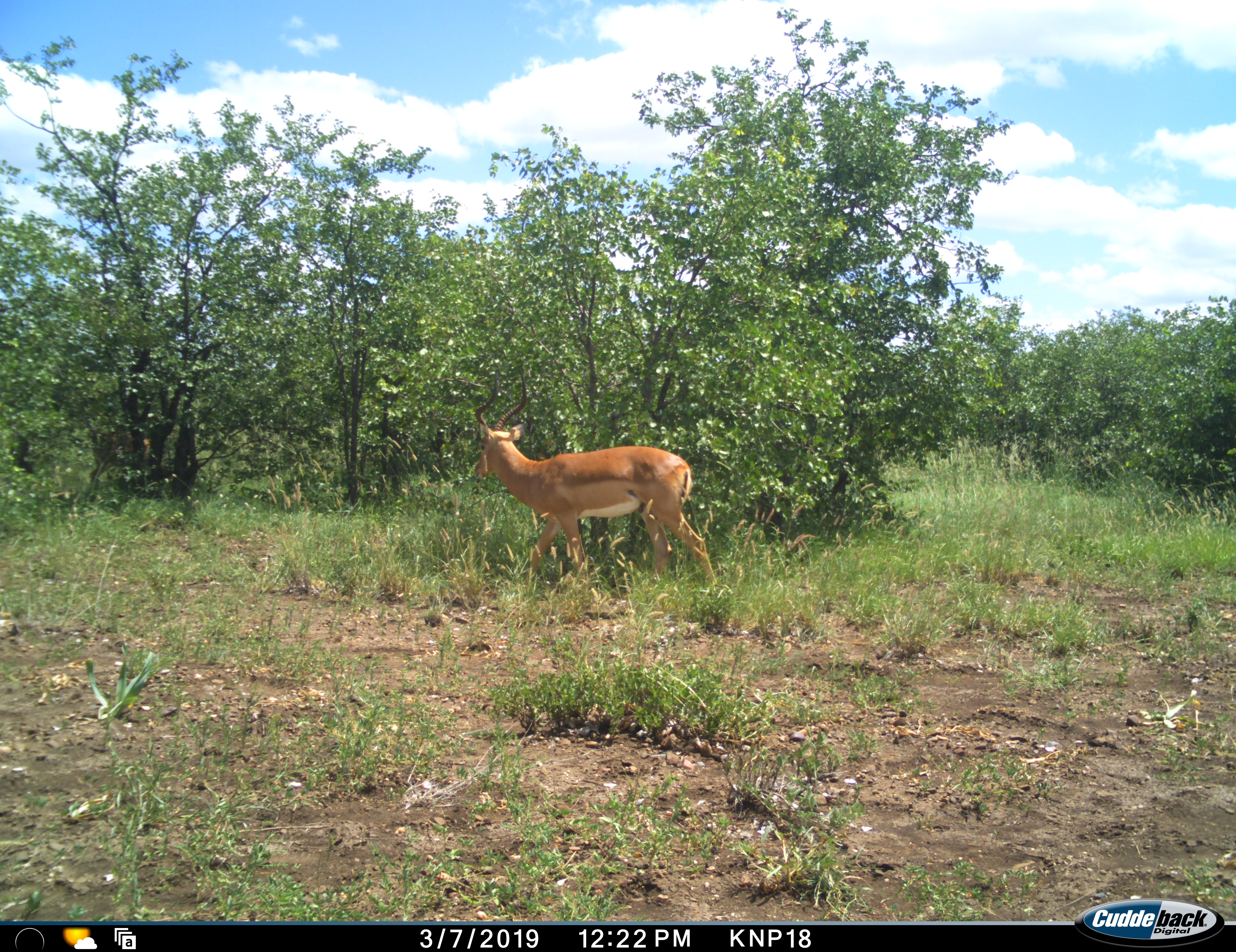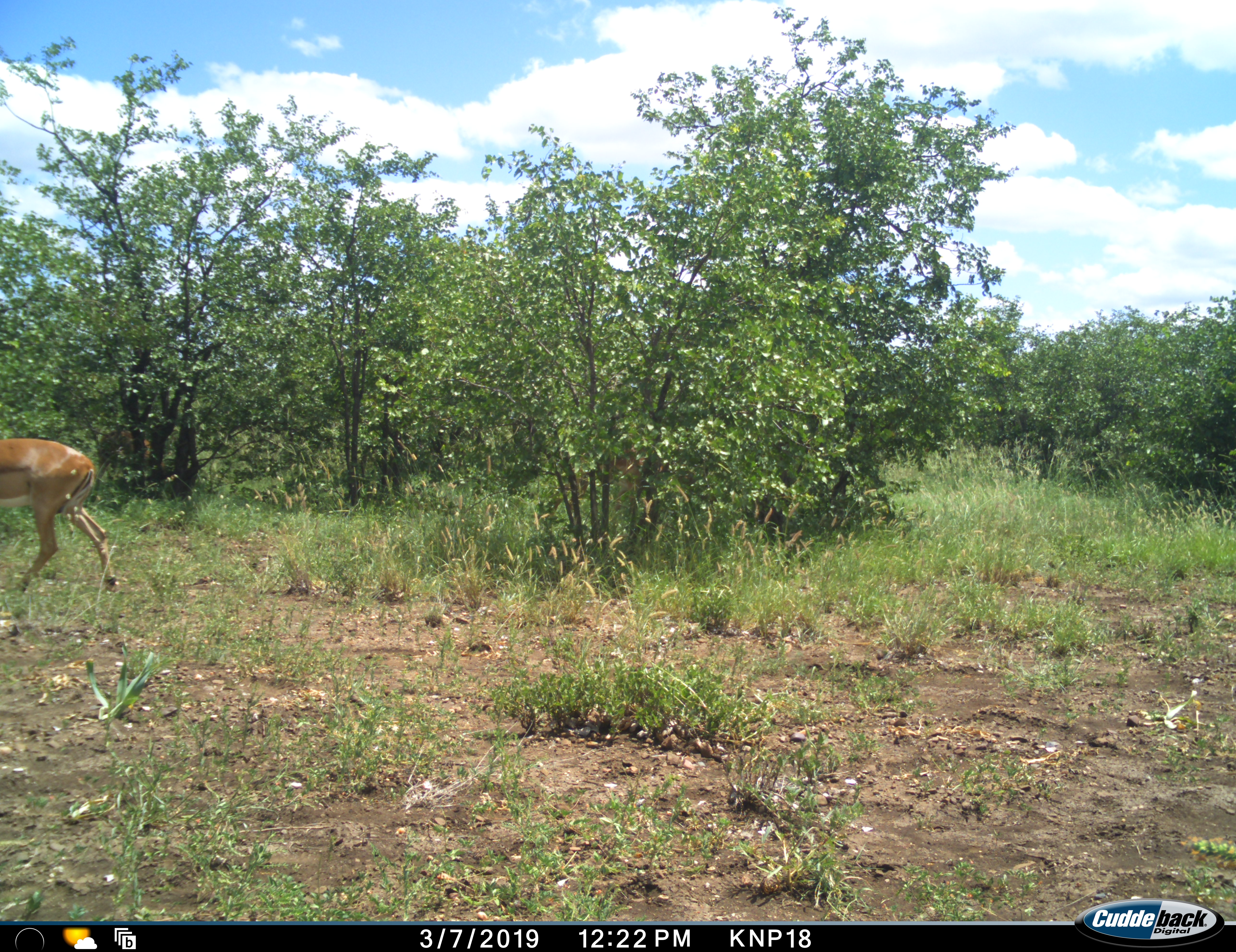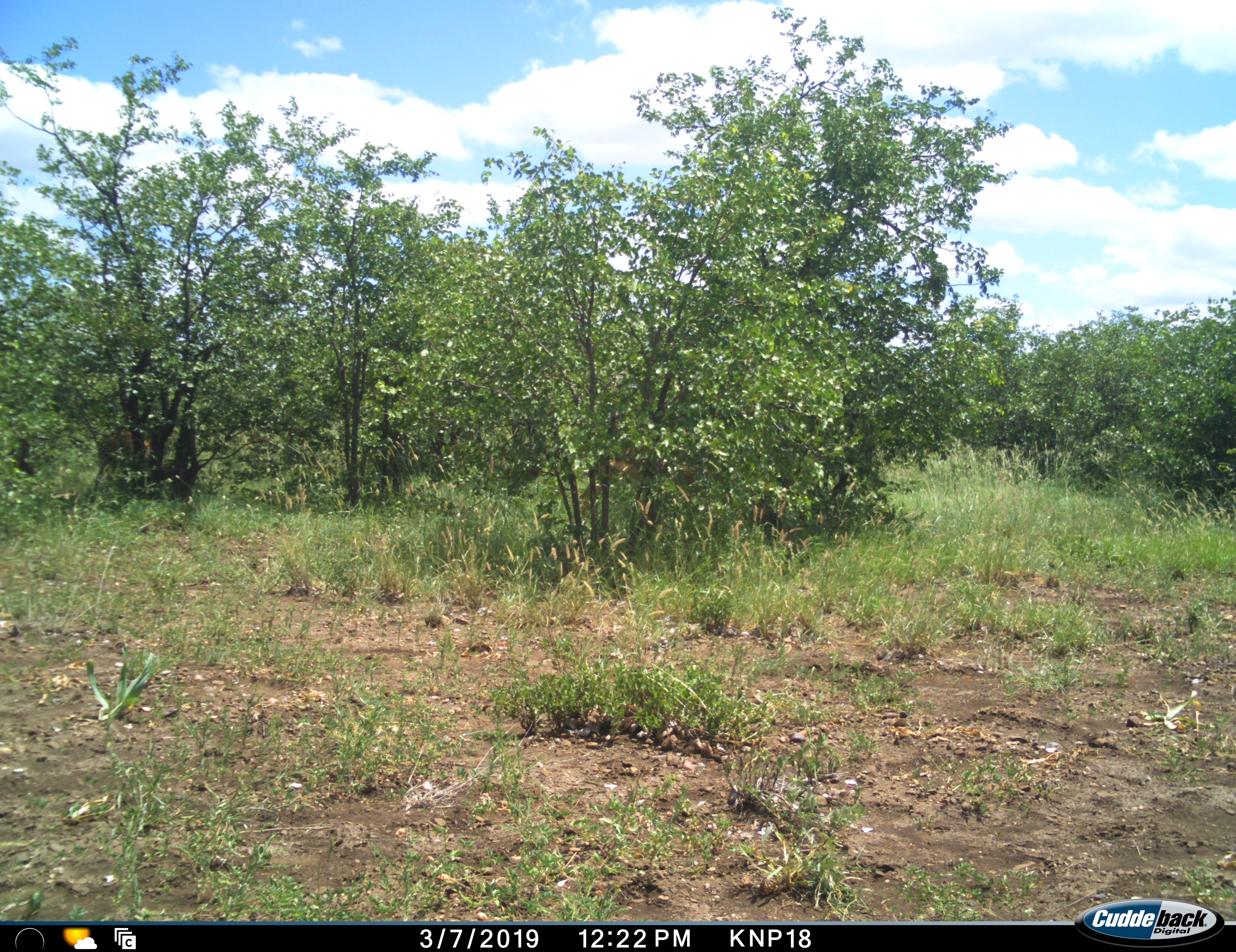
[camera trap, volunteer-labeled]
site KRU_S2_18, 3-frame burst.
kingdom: Animalia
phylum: Chordata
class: Mammalia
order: Artiodactyla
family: Bovidae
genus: Aepyceros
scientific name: Aepyceros melampus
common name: impala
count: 1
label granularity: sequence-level